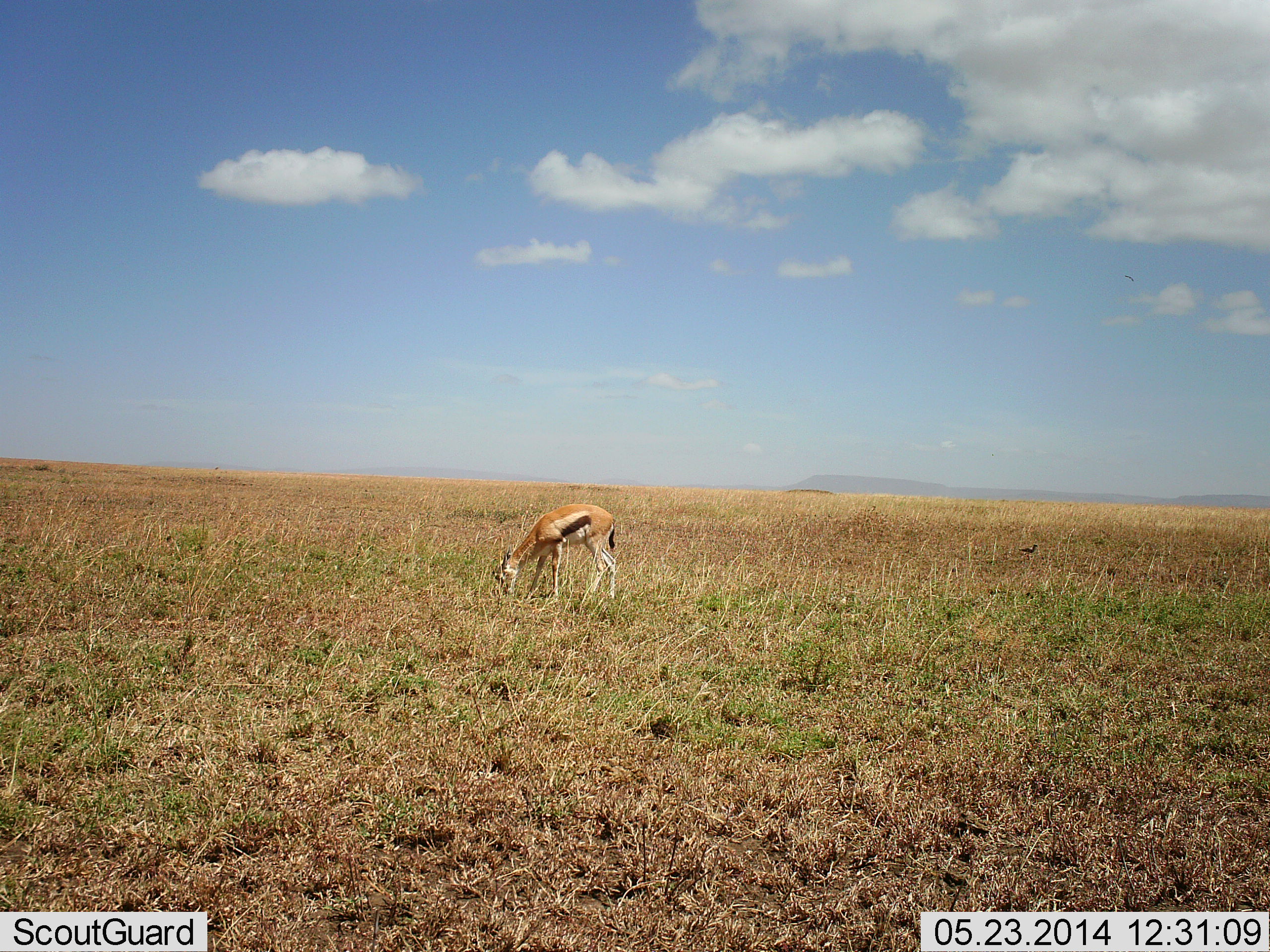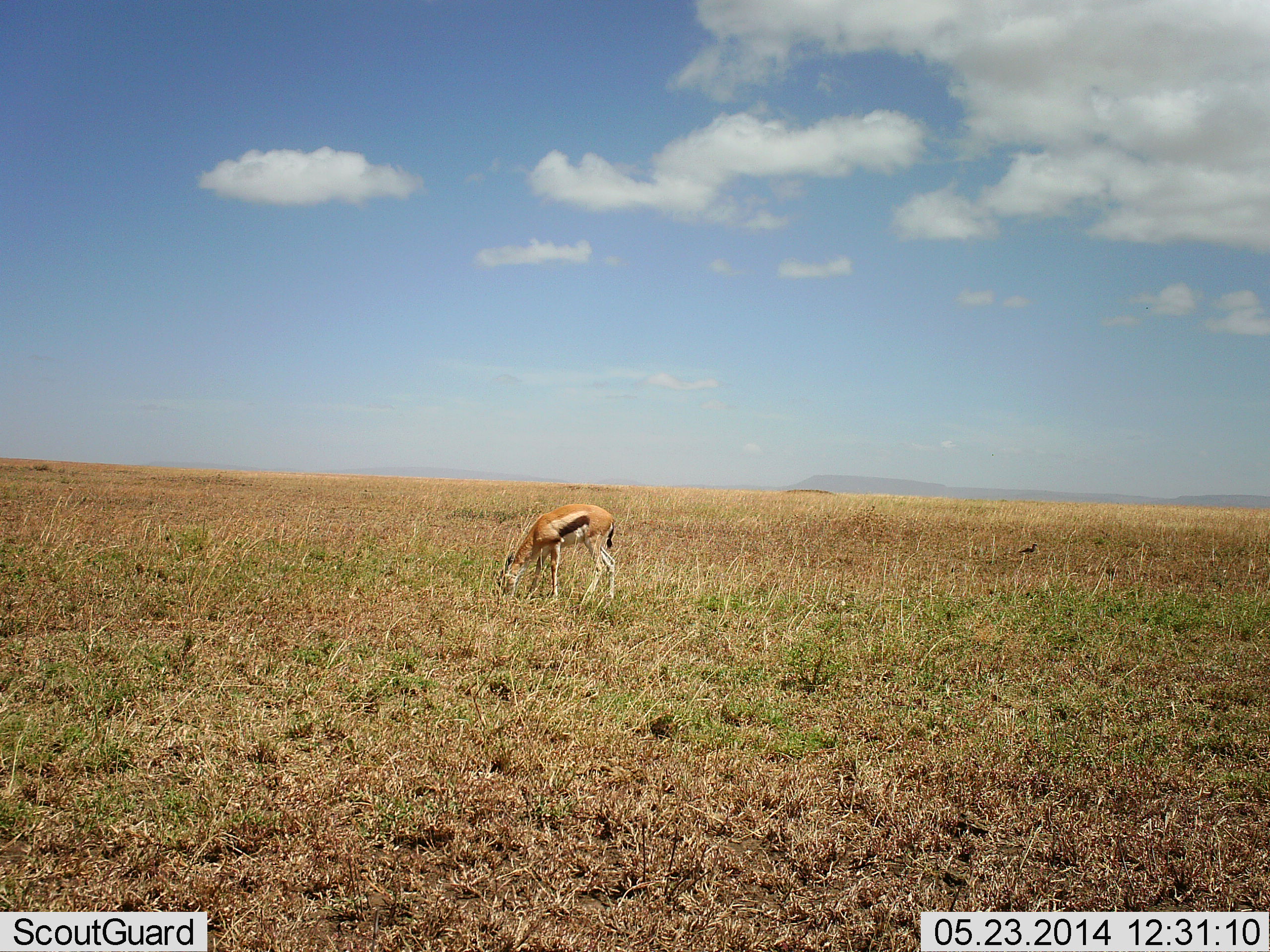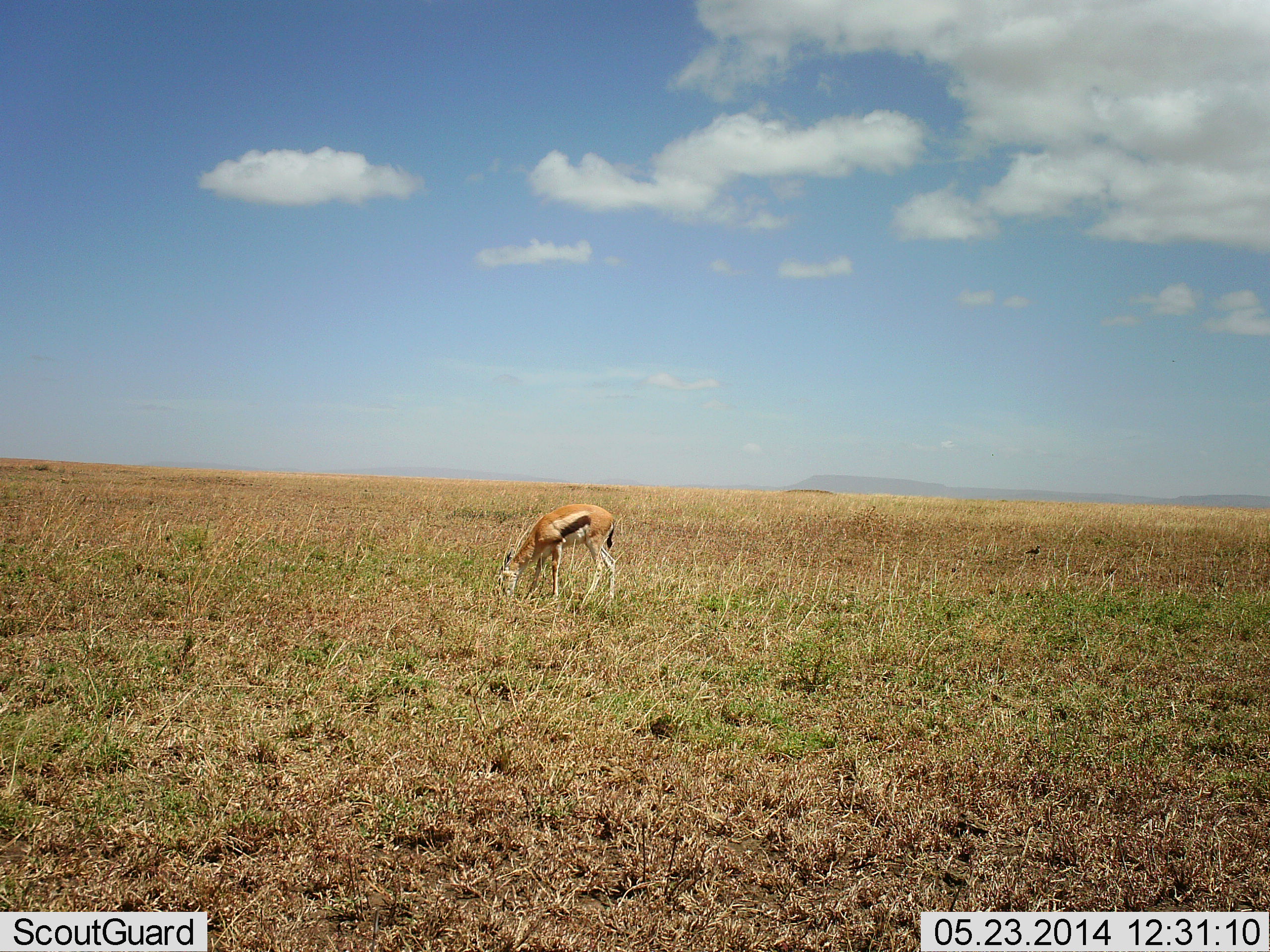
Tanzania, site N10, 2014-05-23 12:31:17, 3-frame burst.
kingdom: Animalia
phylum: Chordata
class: Mammalia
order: Artiodactyla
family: Bovidae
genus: Eudorcas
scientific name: Eudorcas thomsonii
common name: thomson's gazelle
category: gazellethomsons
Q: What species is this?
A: Gazellethomsons (thomson's gazelle) (Eudorcas thomsonii).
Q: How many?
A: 1.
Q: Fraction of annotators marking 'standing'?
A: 36%.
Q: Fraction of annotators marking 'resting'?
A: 0%.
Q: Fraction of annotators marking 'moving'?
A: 0%.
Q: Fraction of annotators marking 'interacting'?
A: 0%.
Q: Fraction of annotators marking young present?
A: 0%.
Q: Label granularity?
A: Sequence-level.